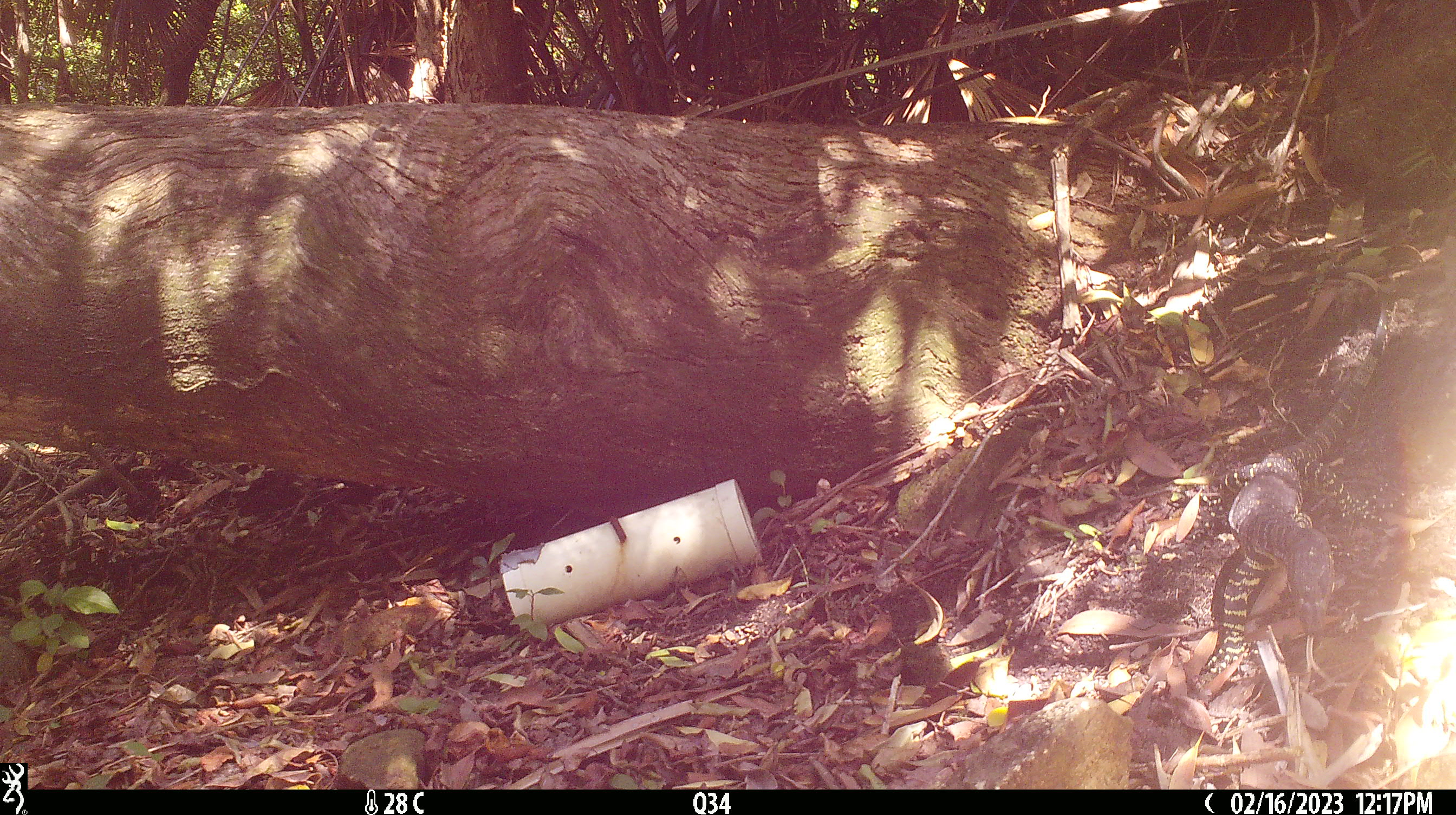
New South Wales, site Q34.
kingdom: Animalia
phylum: Chordata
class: Reptilia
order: Squamata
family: Varanidae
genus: Varanus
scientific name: Varanus varius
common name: lace monitor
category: goanna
Goanna (lace monitor) (Varanus varius).